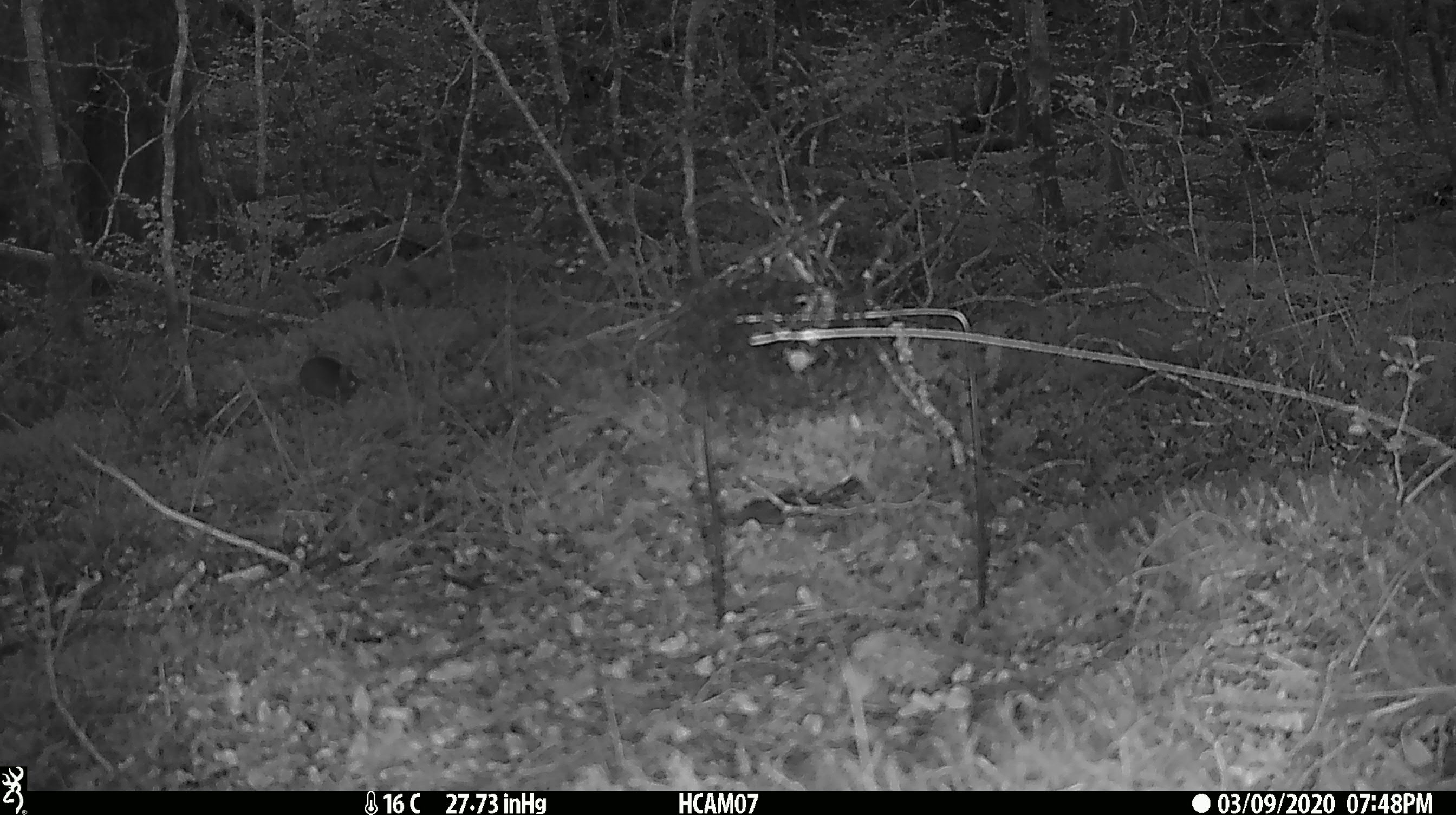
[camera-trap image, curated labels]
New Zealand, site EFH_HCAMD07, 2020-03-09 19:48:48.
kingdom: Animalia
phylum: Chordata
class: Mammalia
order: Rodentia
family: Muridae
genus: Mus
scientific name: Mus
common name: mouse